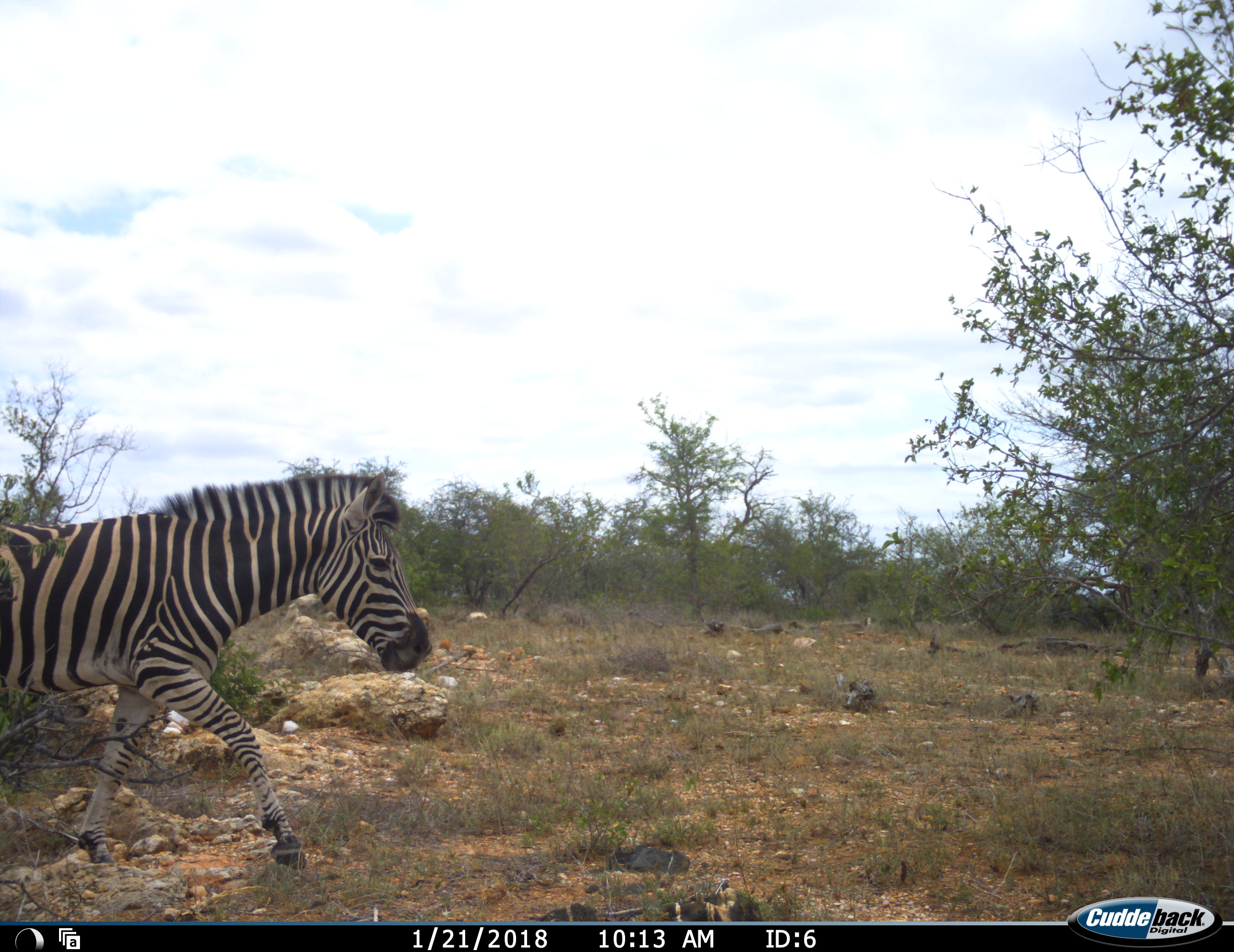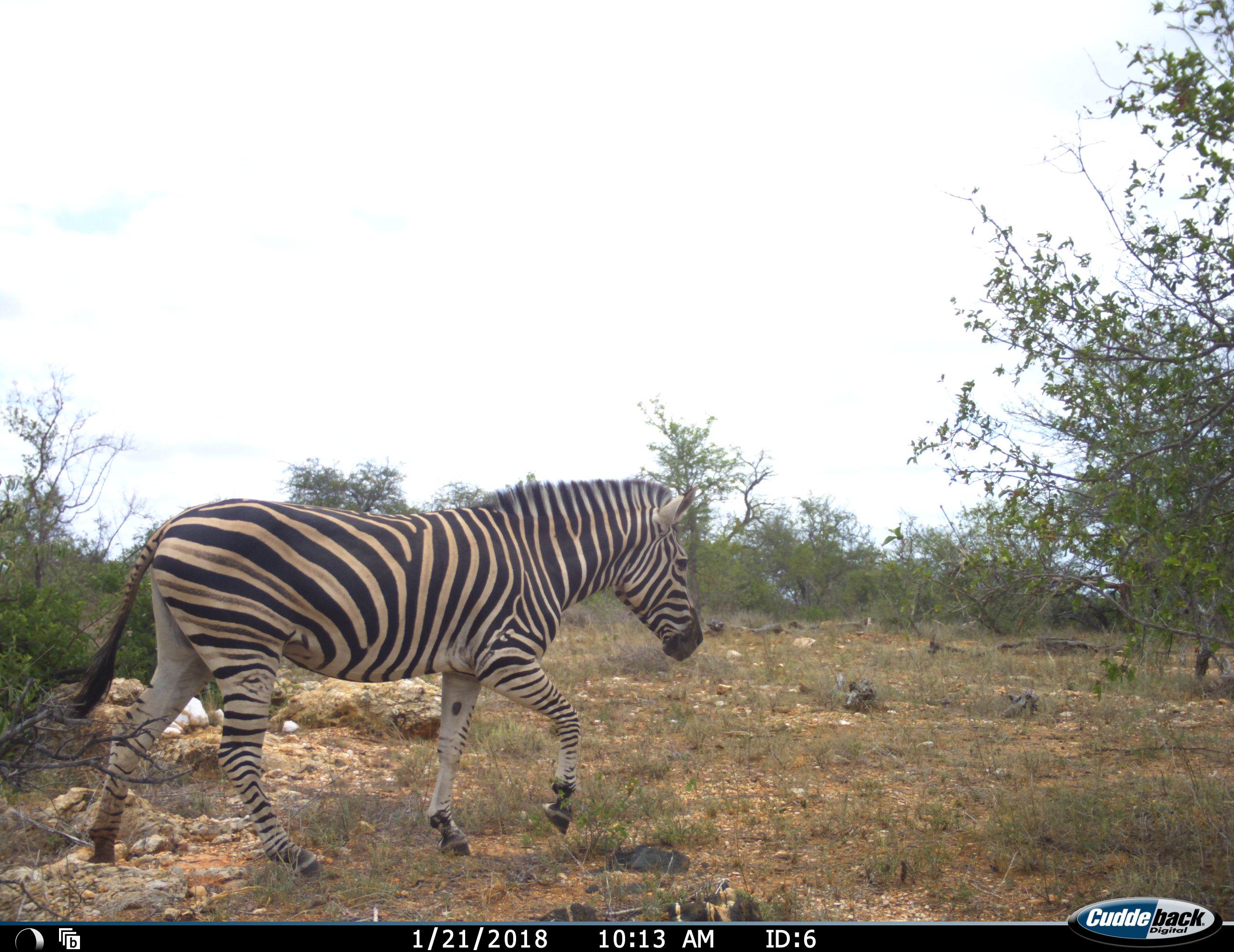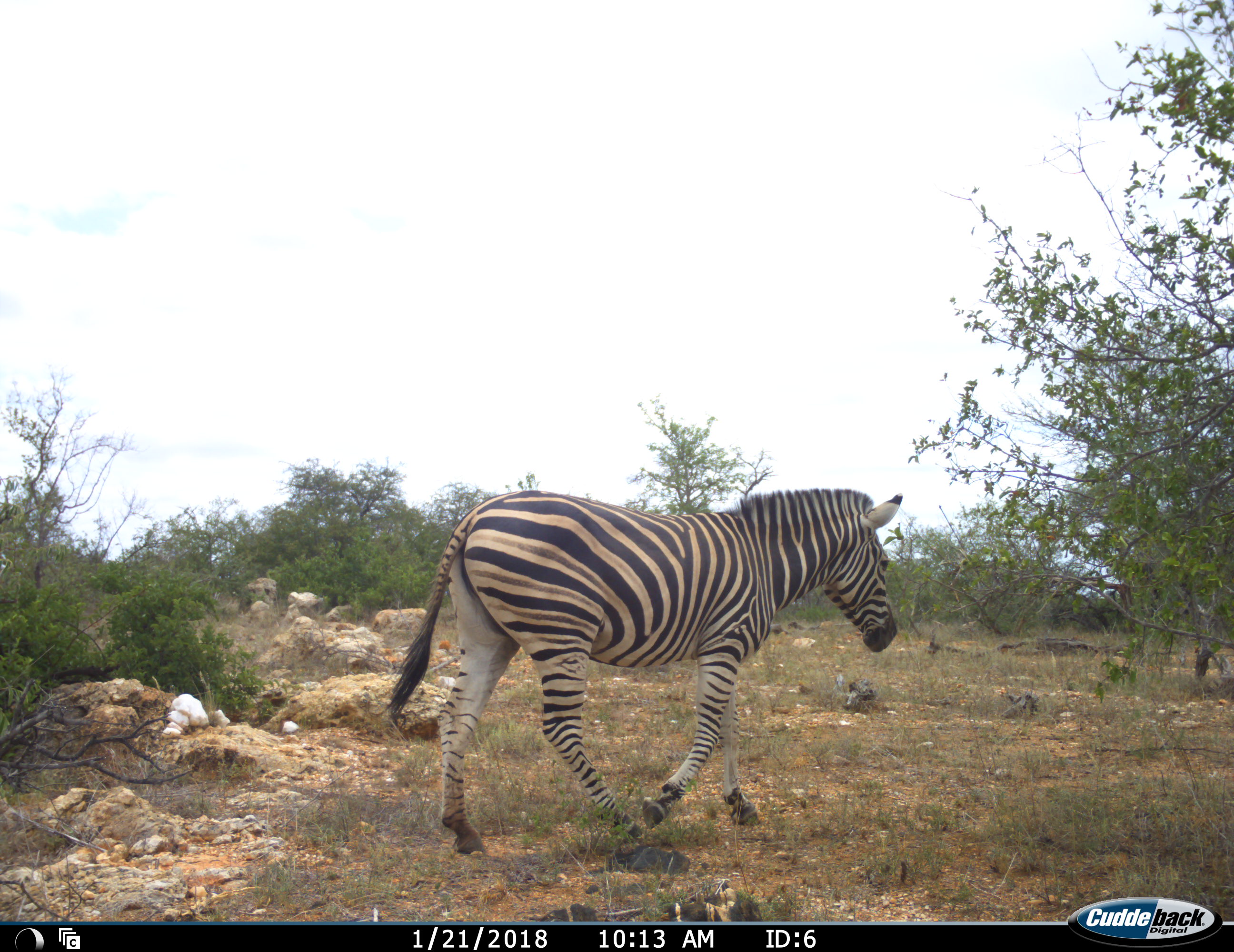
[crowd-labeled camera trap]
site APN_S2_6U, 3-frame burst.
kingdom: Animalia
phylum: Chordata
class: Mammalia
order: Perissodactyla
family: Equidae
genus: Equus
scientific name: Equus quagga burchellii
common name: burchell's zebra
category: zebraburchells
Zebraburchells (burchell's zebra) (Equus quagga burchellii), count 1. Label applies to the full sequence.